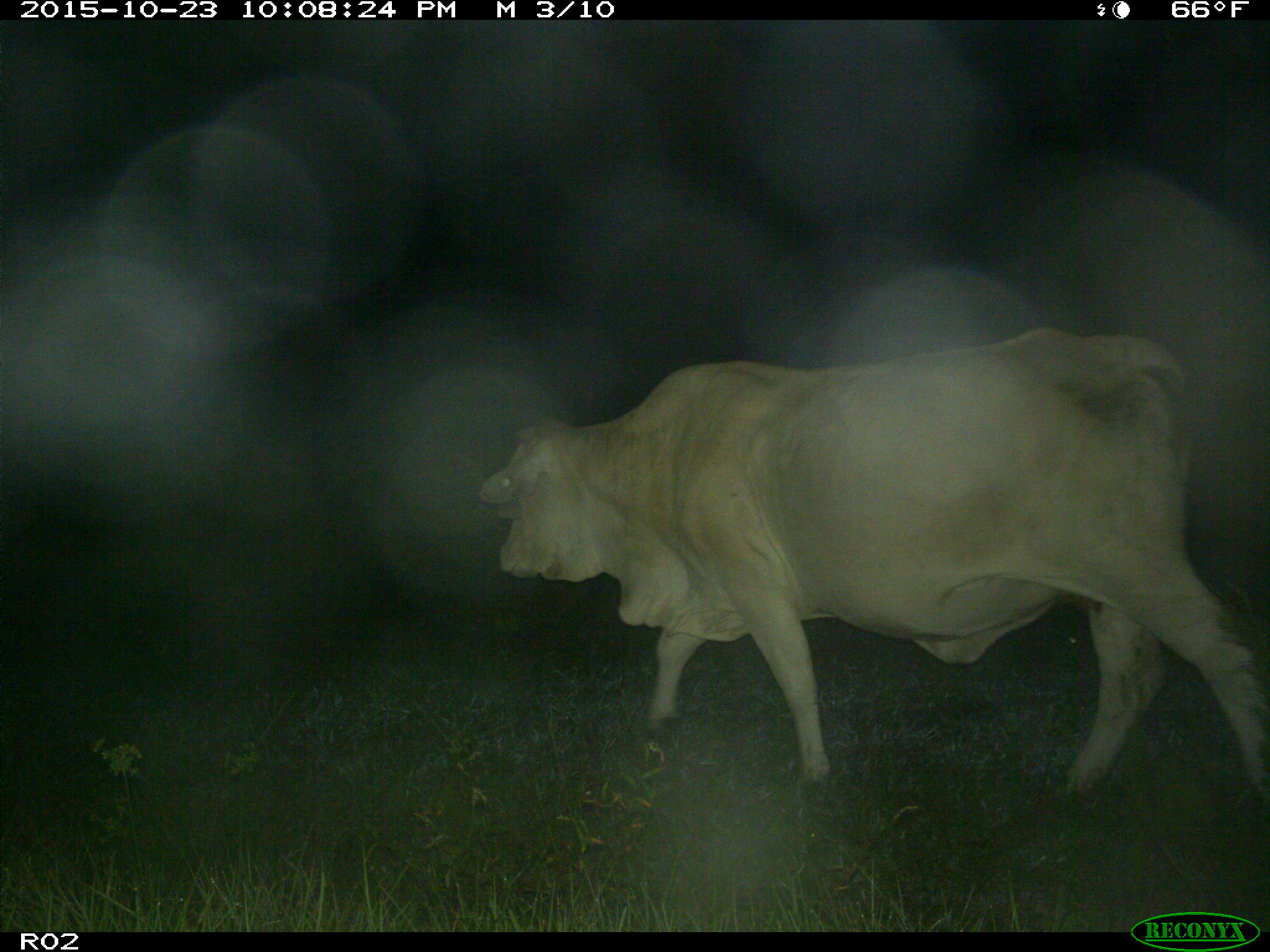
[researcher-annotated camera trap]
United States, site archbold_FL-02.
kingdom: Animalia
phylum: Chordata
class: Mammalia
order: Artiodactyla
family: Bovidae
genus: Bos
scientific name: Bos taurus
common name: domestic cow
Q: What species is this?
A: Bos taurus (domestic cow).